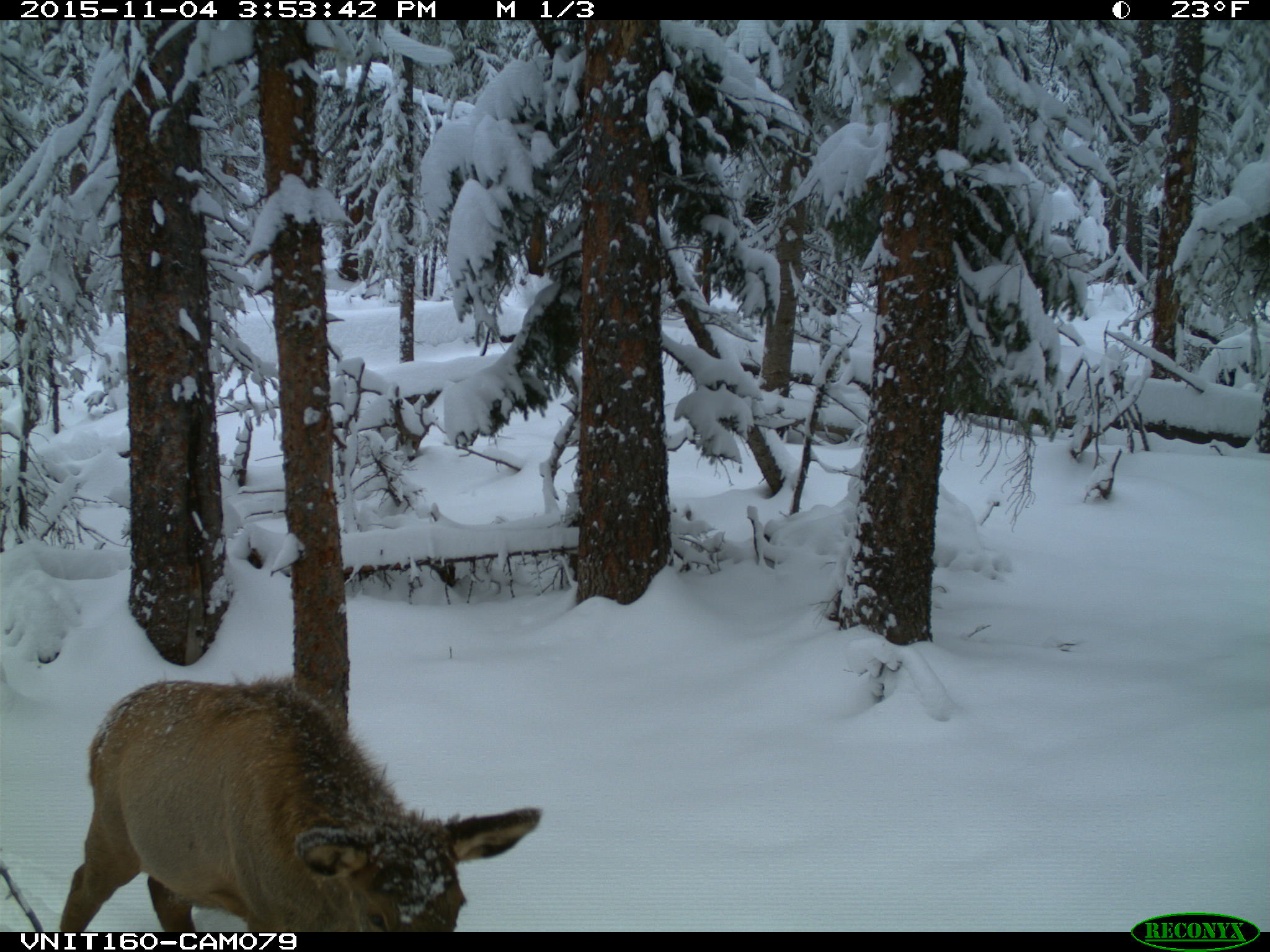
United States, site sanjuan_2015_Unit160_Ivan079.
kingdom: Animalia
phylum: Chordata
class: Mammalia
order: Artiodactyla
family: Cervidae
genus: Cervus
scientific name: Cervus elaphus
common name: red deer